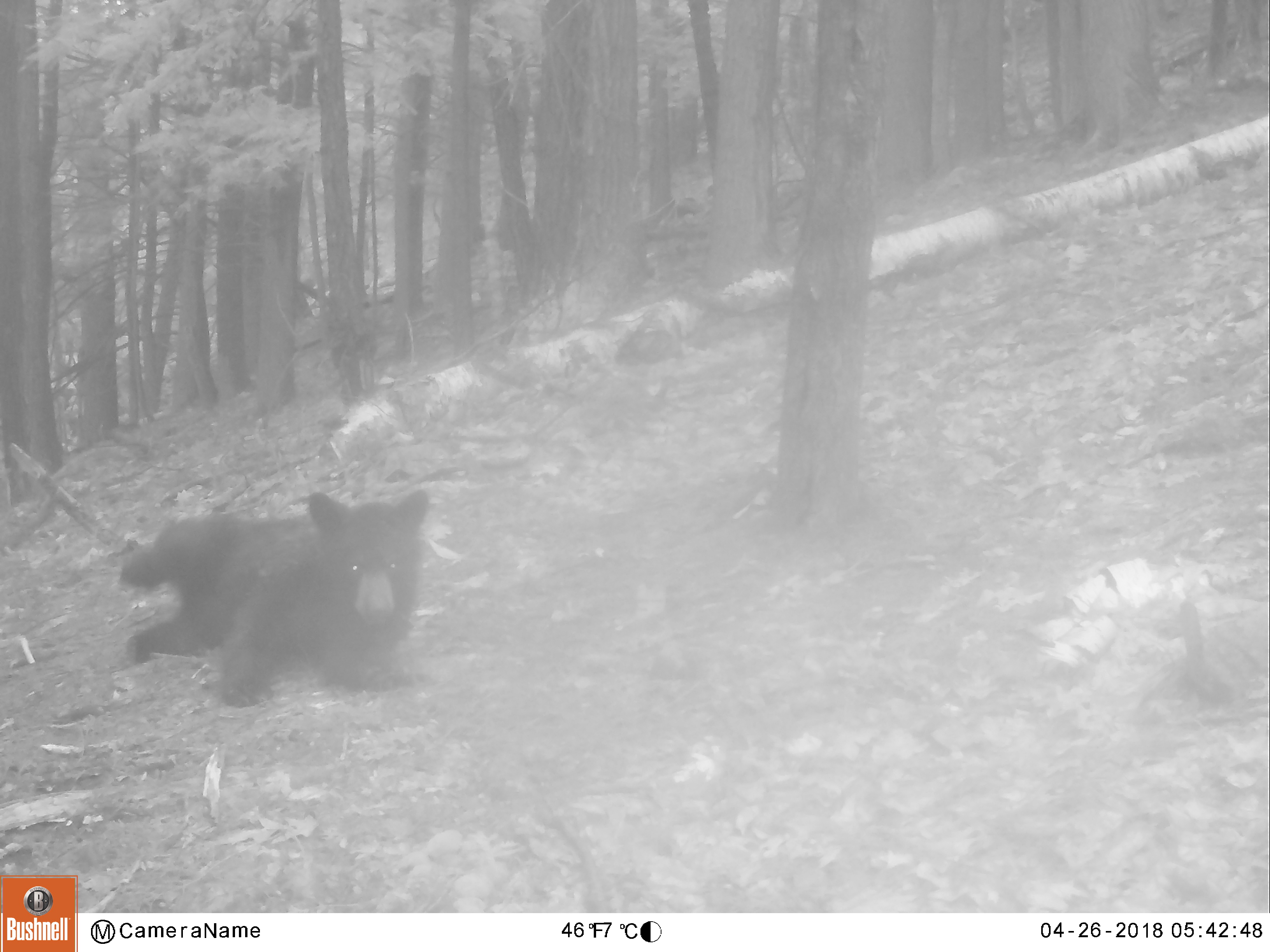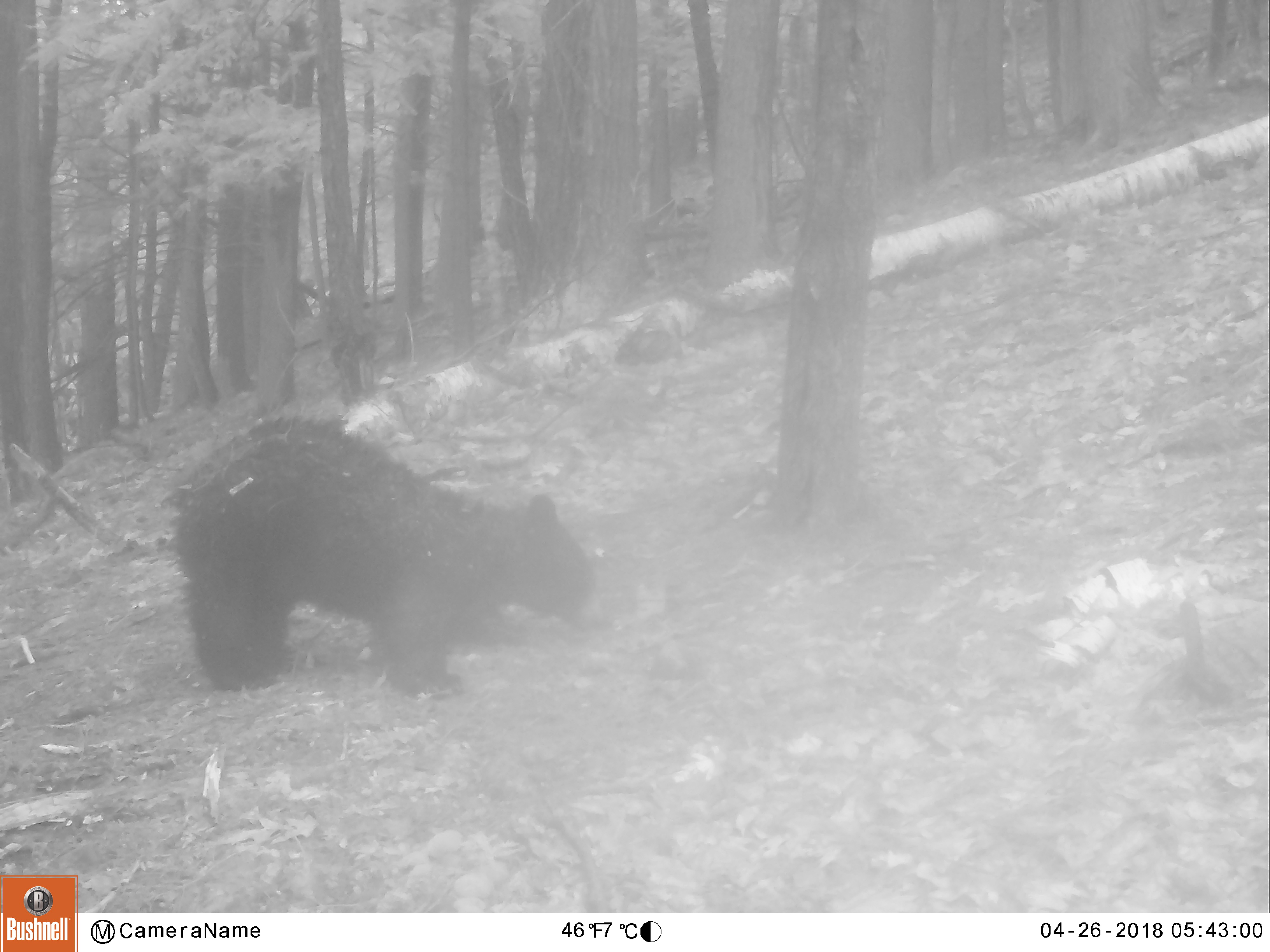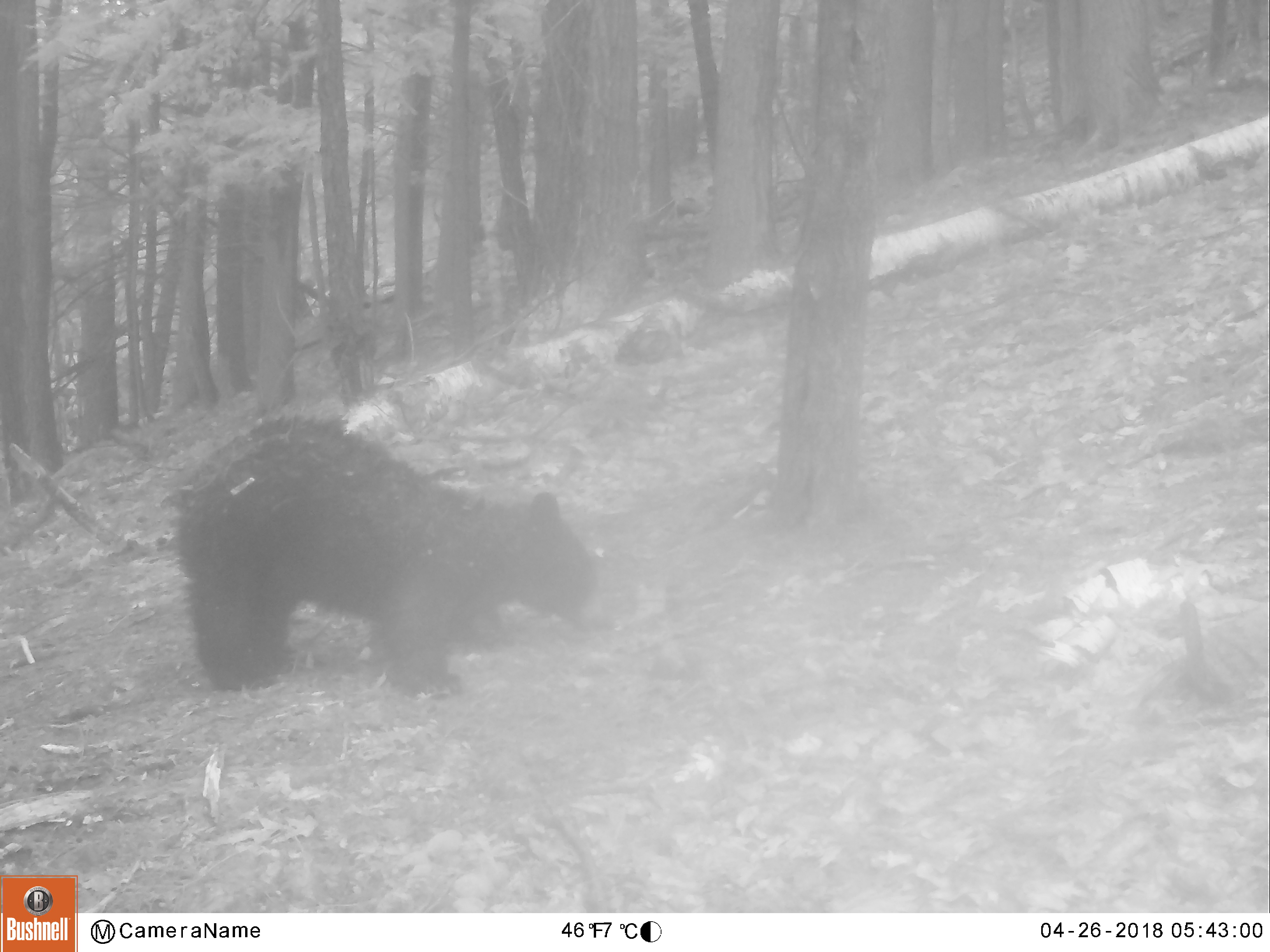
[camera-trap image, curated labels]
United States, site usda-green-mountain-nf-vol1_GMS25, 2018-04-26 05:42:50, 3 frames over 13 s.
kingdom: Animalia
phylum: Chordata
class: Mammalia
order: Carnivora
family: Ursidae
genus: Ursus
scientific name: Ursus americanus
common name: black bear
Black bear (Ursus americanus).